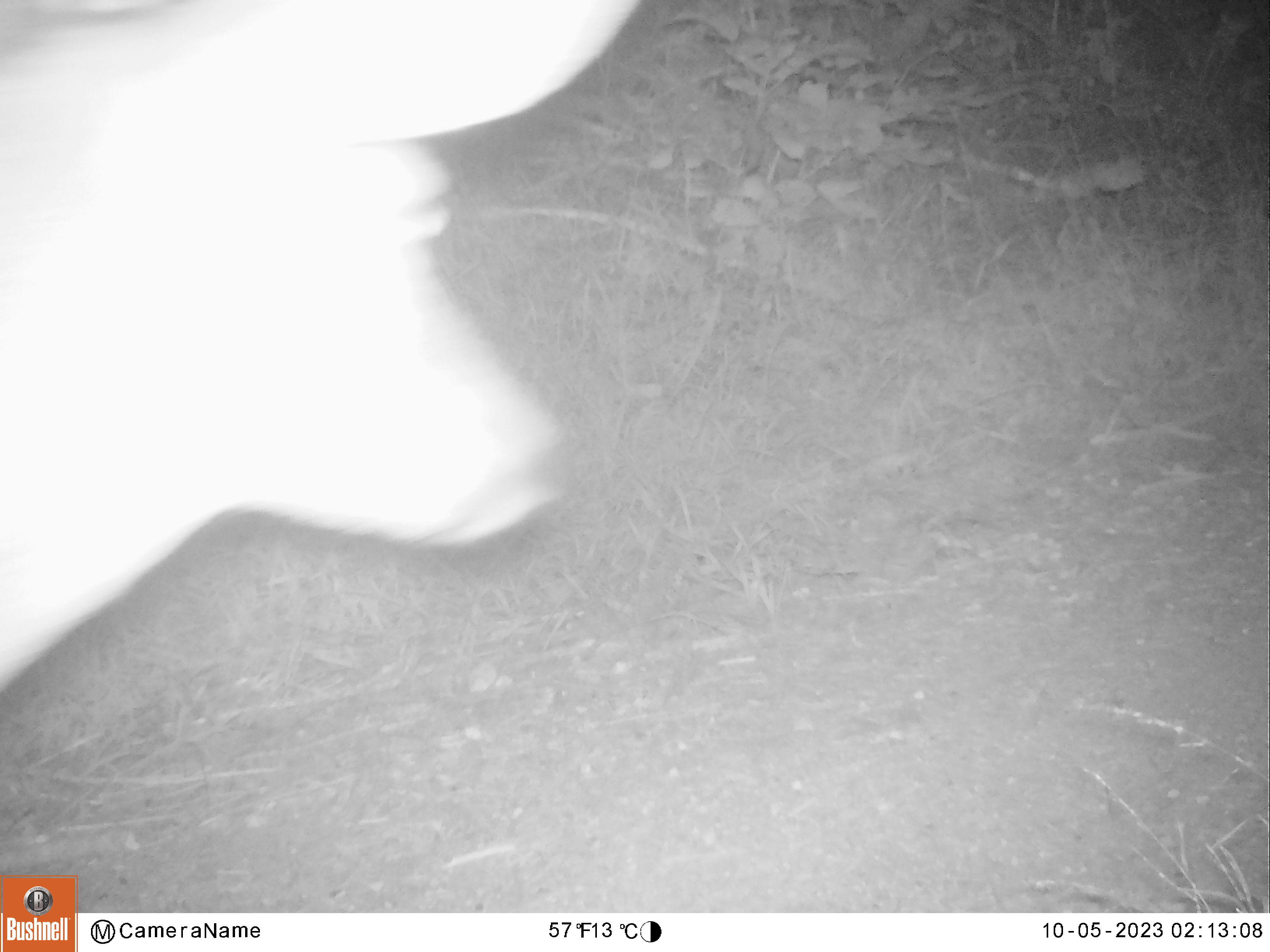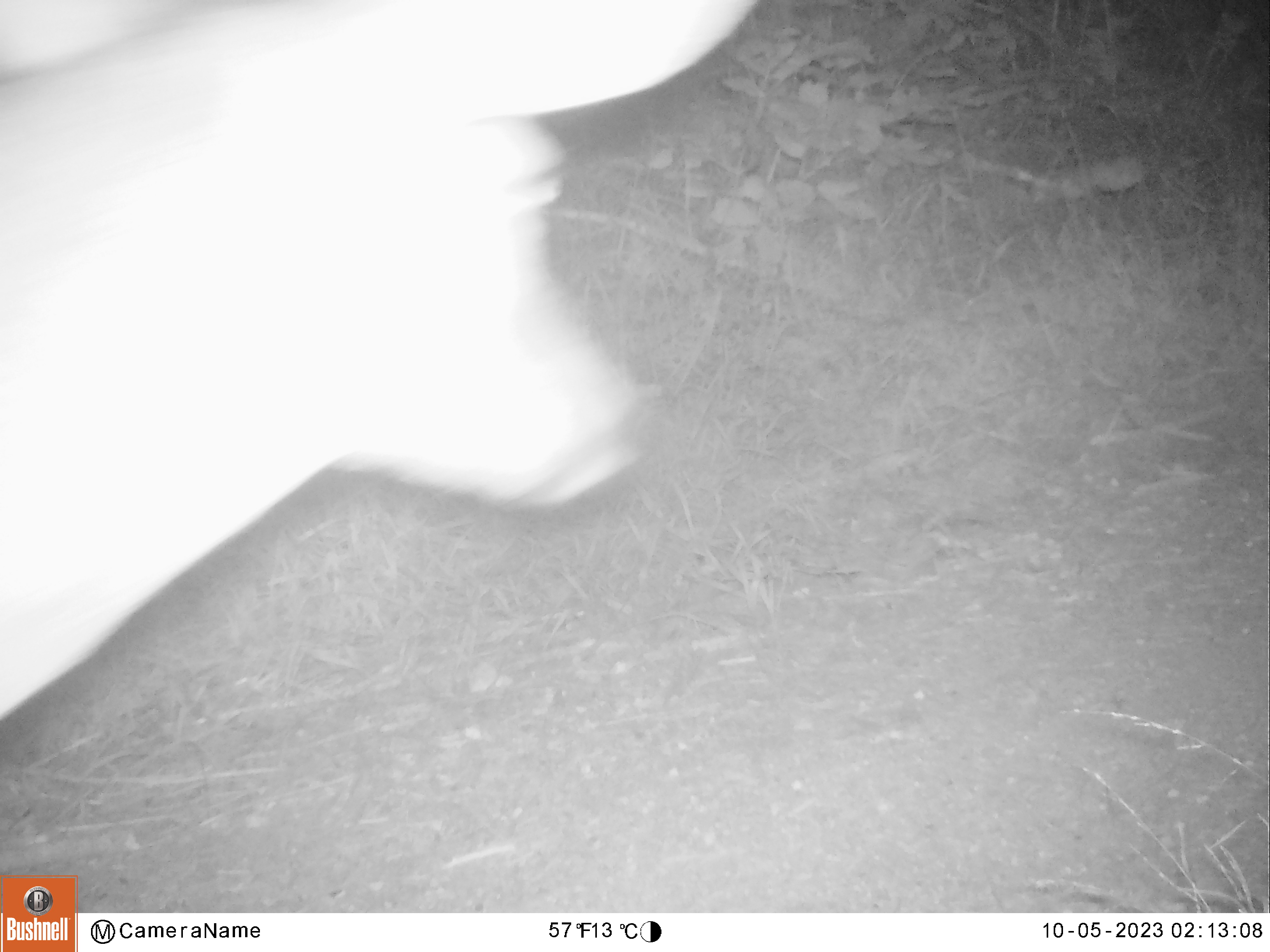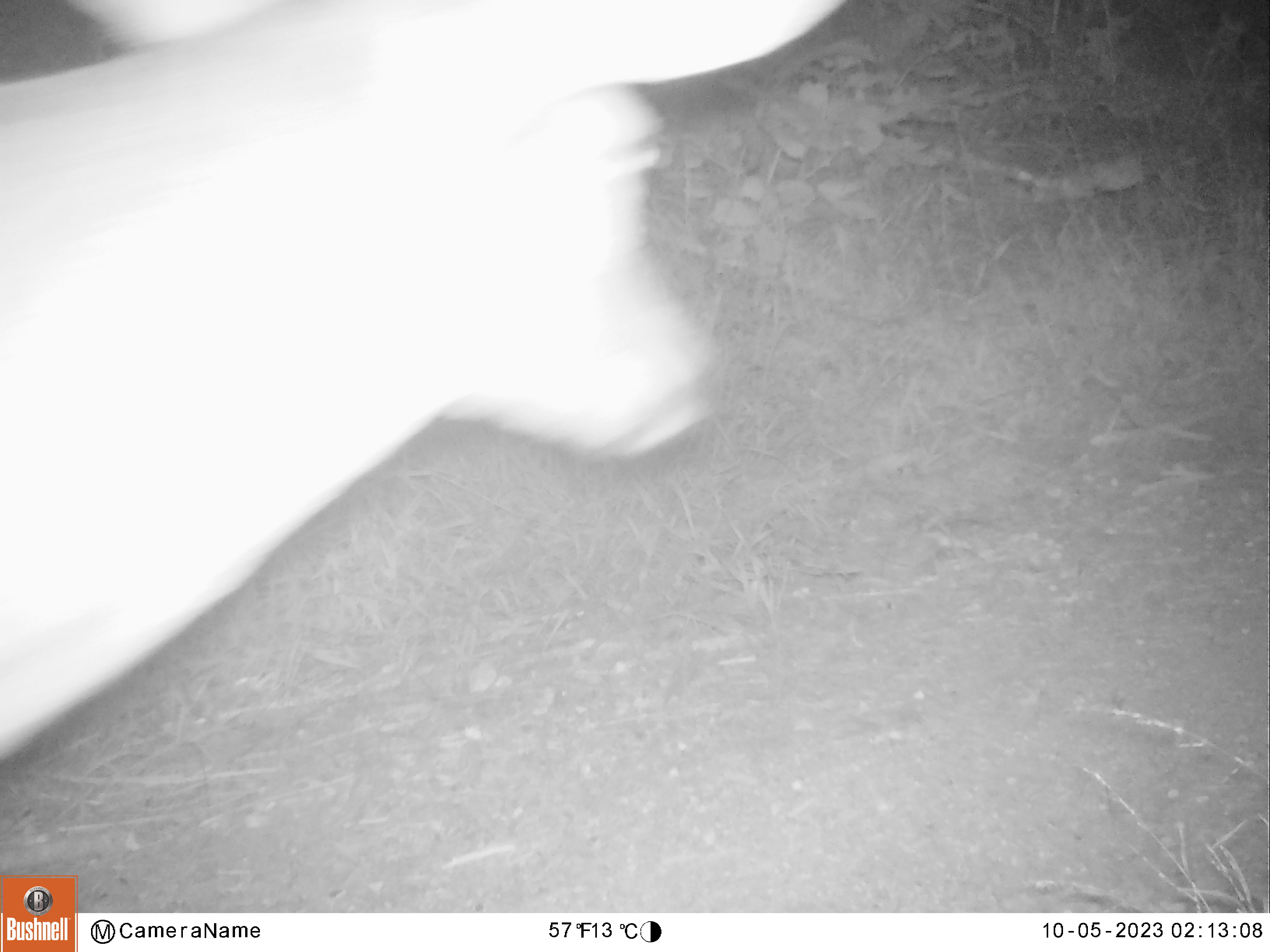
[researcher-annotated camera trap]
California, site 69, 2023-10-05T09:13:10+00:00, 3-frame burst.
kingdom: Animalia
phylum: Chordata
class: Mammalia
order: Artiodactyla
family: Cervidae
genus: Odocoileus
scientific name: Odocoileus hemionus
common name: mule deer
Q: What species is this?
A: Mule deer (Odocoileus hemionus).